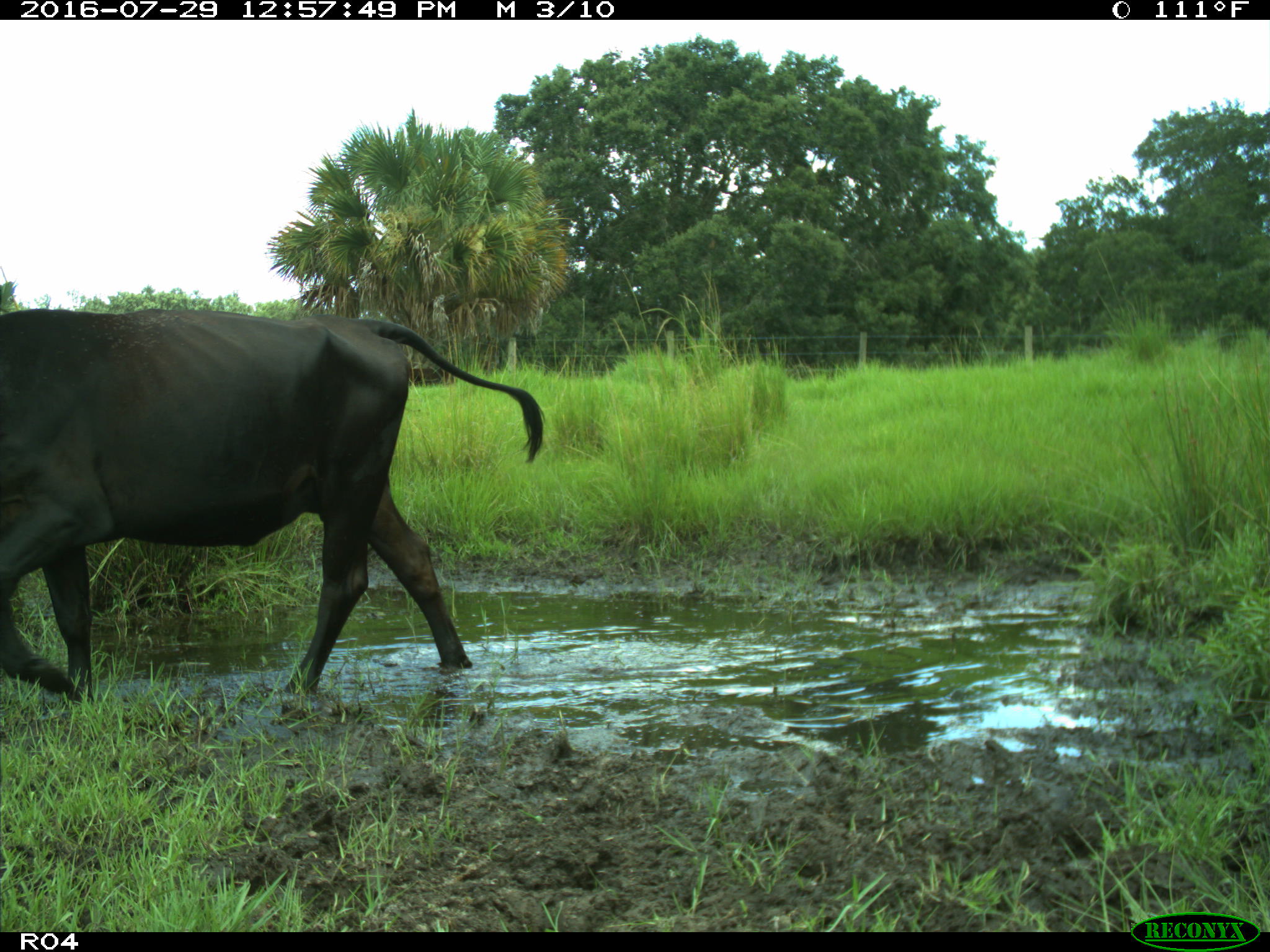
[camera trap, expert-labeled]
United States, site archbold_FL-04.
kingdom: Animalia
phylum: Chordata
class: Mammalia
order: Artiodactyla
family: Bovidae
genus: Bos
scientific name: Bos taurus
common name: domestic cow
Bos taurus (domestic cow).